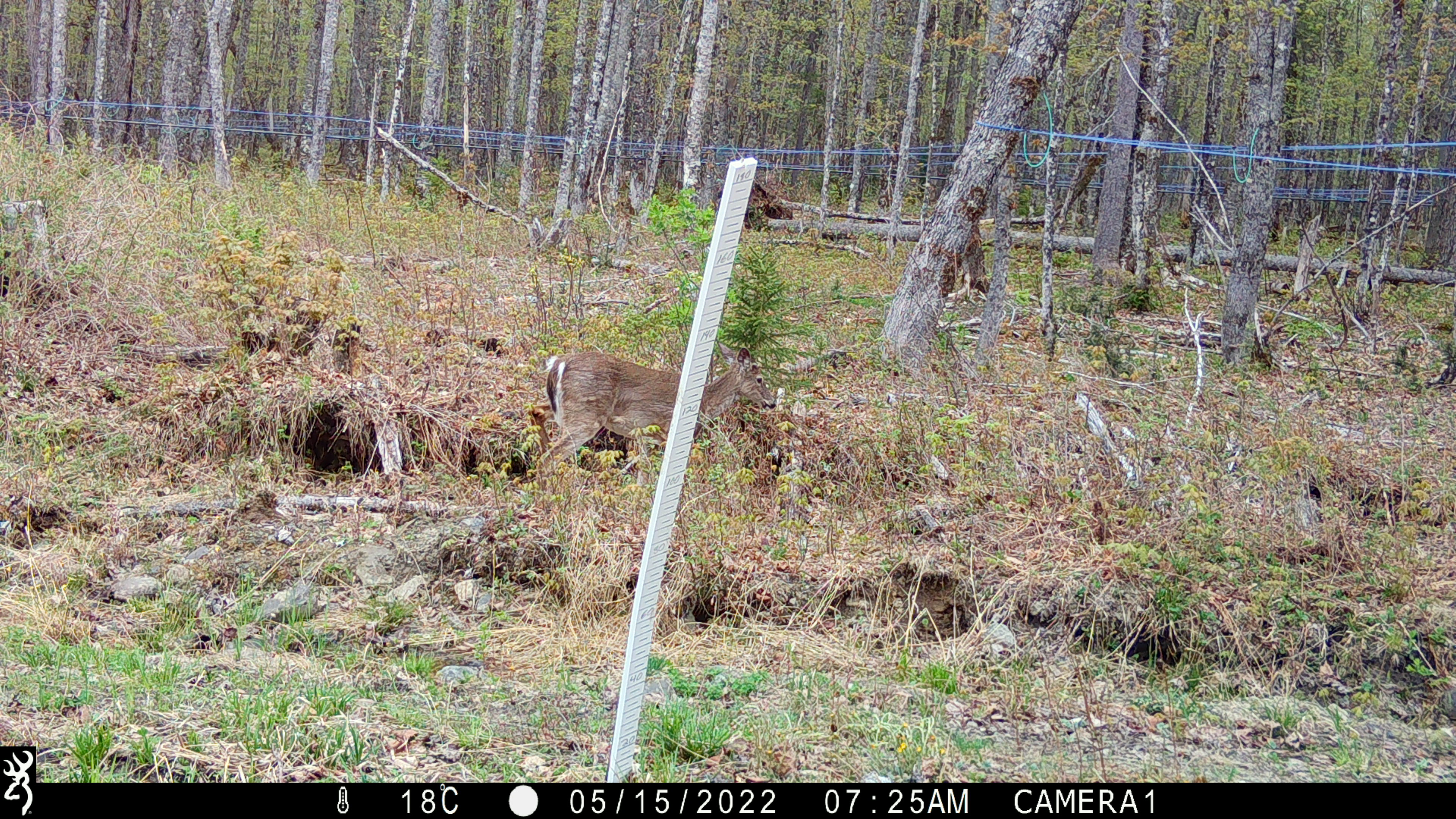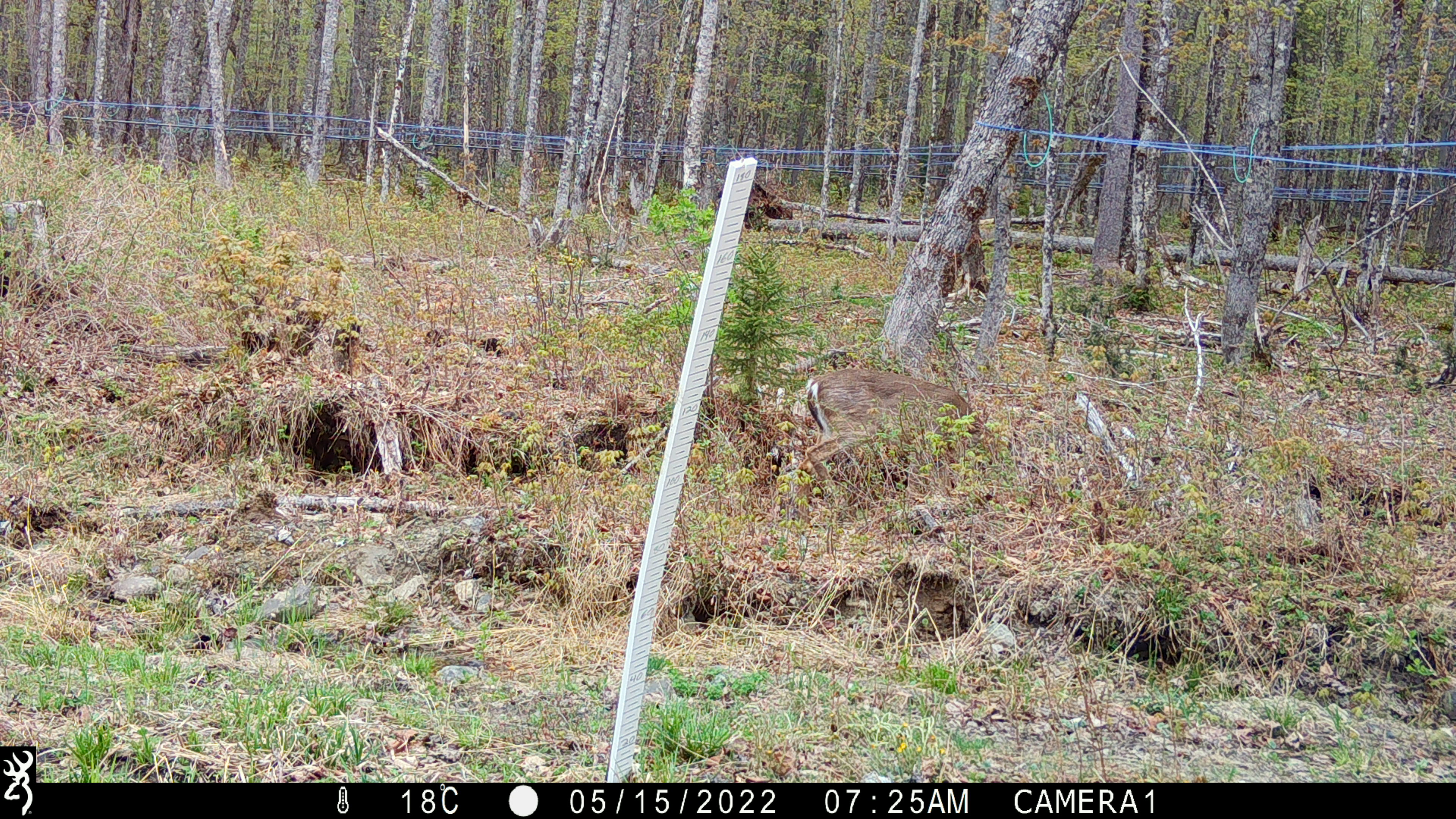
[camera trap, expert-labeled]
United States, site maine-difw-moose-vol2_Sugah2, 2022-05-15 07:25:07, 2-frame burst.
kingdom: Animalia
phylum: Chordata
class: Mammalia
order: Artiodactyla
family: Cervidae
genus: Odocoileus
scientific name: Odocoileus virginianus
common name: white-tailed deer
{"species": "white-tailed deer (Odocoileus virginianus)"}